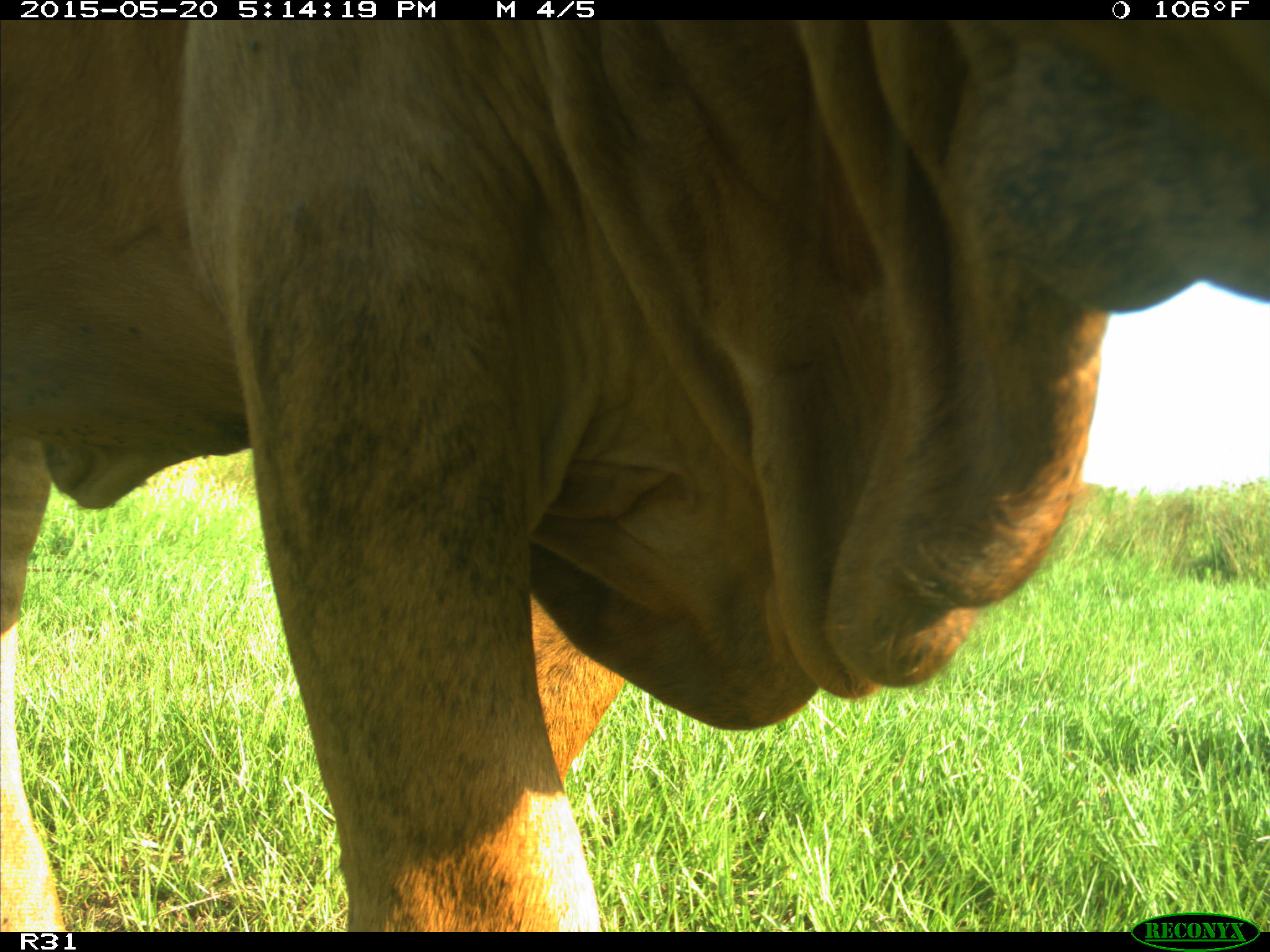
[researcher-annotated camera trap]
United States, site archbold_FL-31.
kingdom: Animalia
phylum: Chordata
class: Mammalia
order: Artiodactyla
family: Bovidae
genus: Bos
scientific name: Bos taurus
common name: domestic cow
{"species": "Bos taurus (domestic cow)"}